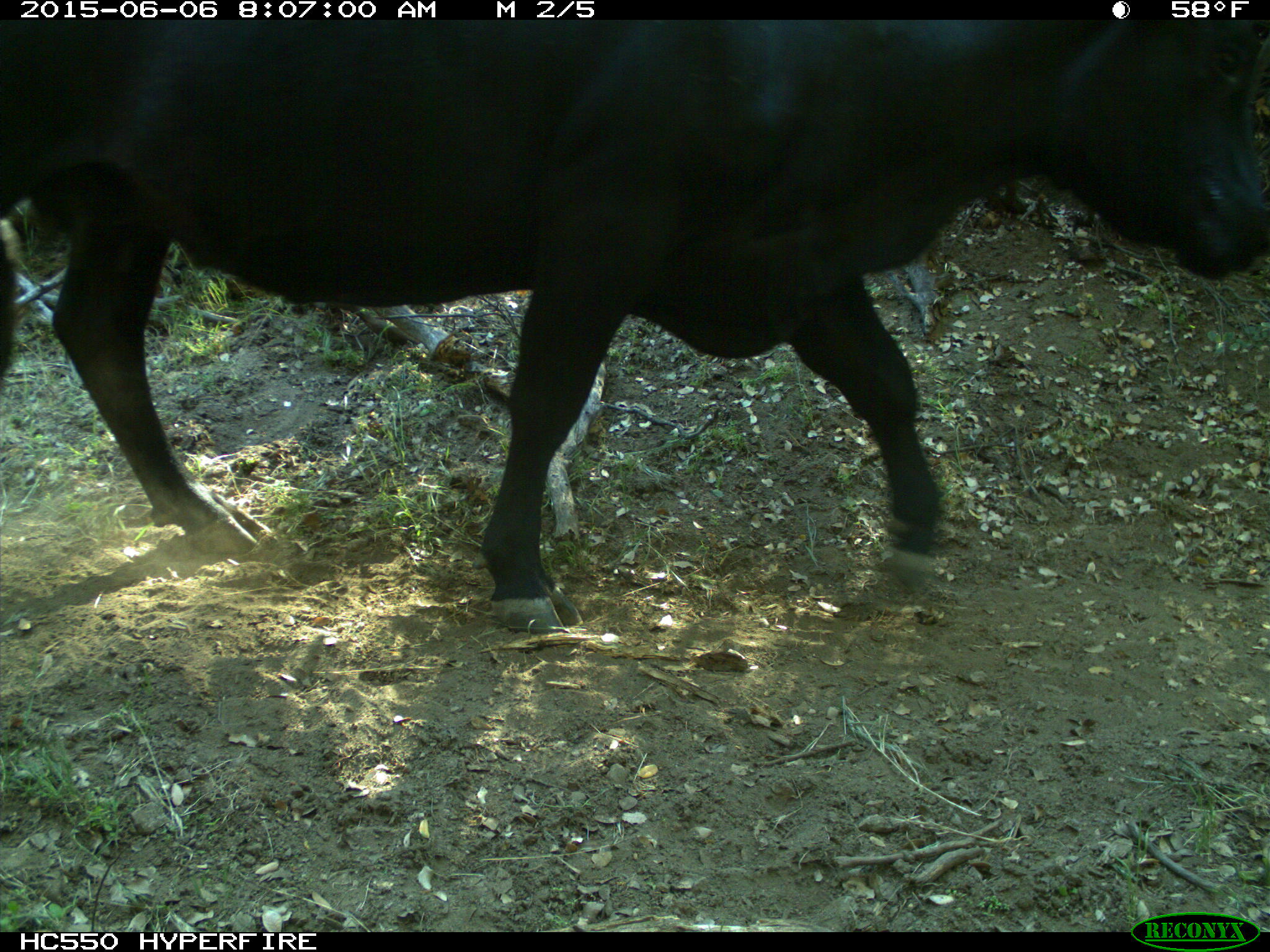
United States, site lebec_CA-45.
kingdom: Animalia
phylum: Chordata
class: Mammalia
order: Artiodactyla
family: Bovidae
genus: Bos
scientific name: Bos taurus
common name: domestic cow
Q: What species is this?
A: Bos taurus (domestic cow).